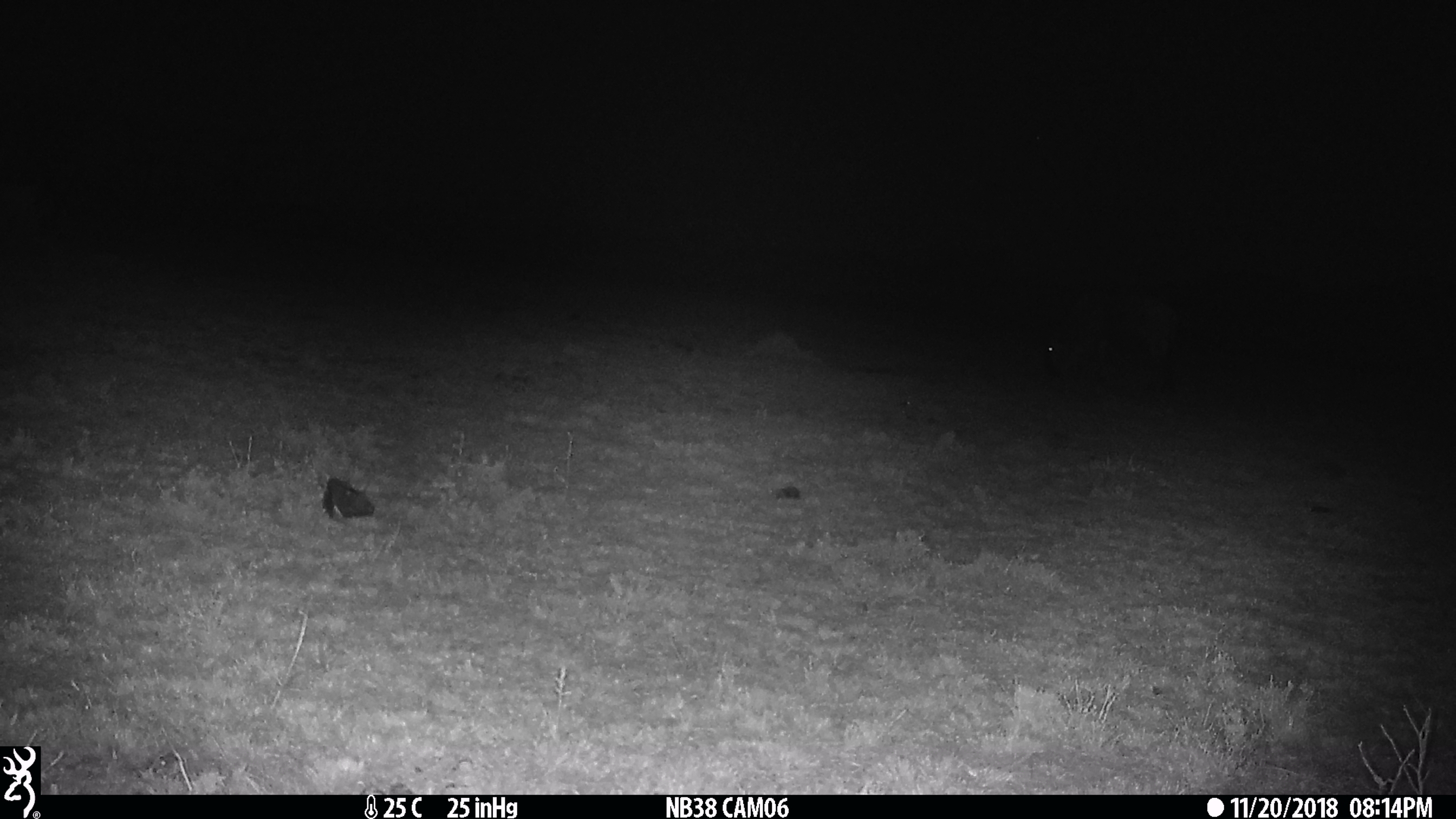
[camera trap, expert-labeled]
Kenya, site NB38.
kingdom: Animalia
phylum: Chordata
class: Mammalia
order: Artiodactyla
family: Bovidae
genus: Connochaetes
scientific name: Connochaetes taurinus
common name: blue wildebeest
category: wildebeest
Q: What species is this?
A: Wildebeest (blue wildebeest) (Connochaetes taurinus).